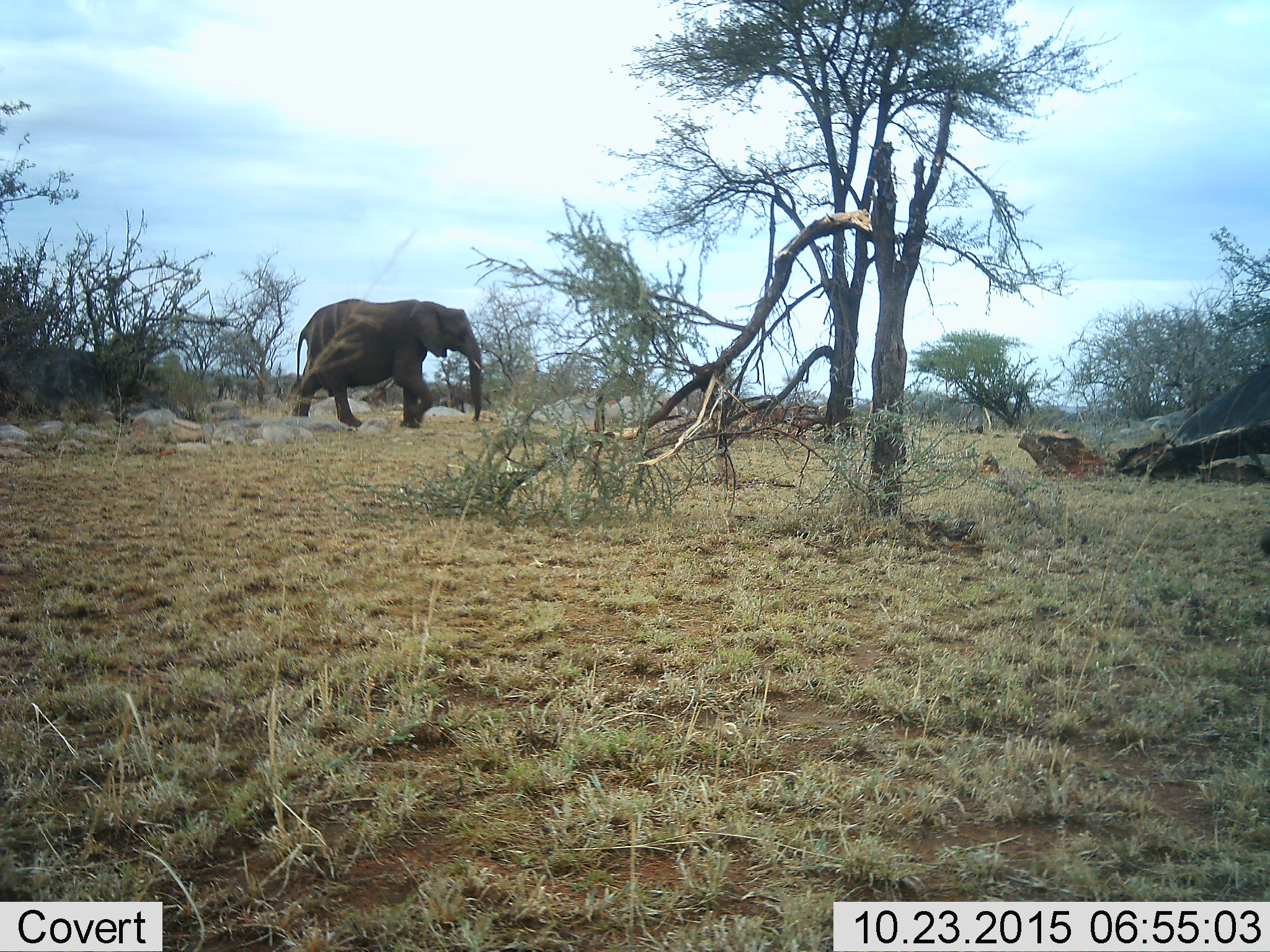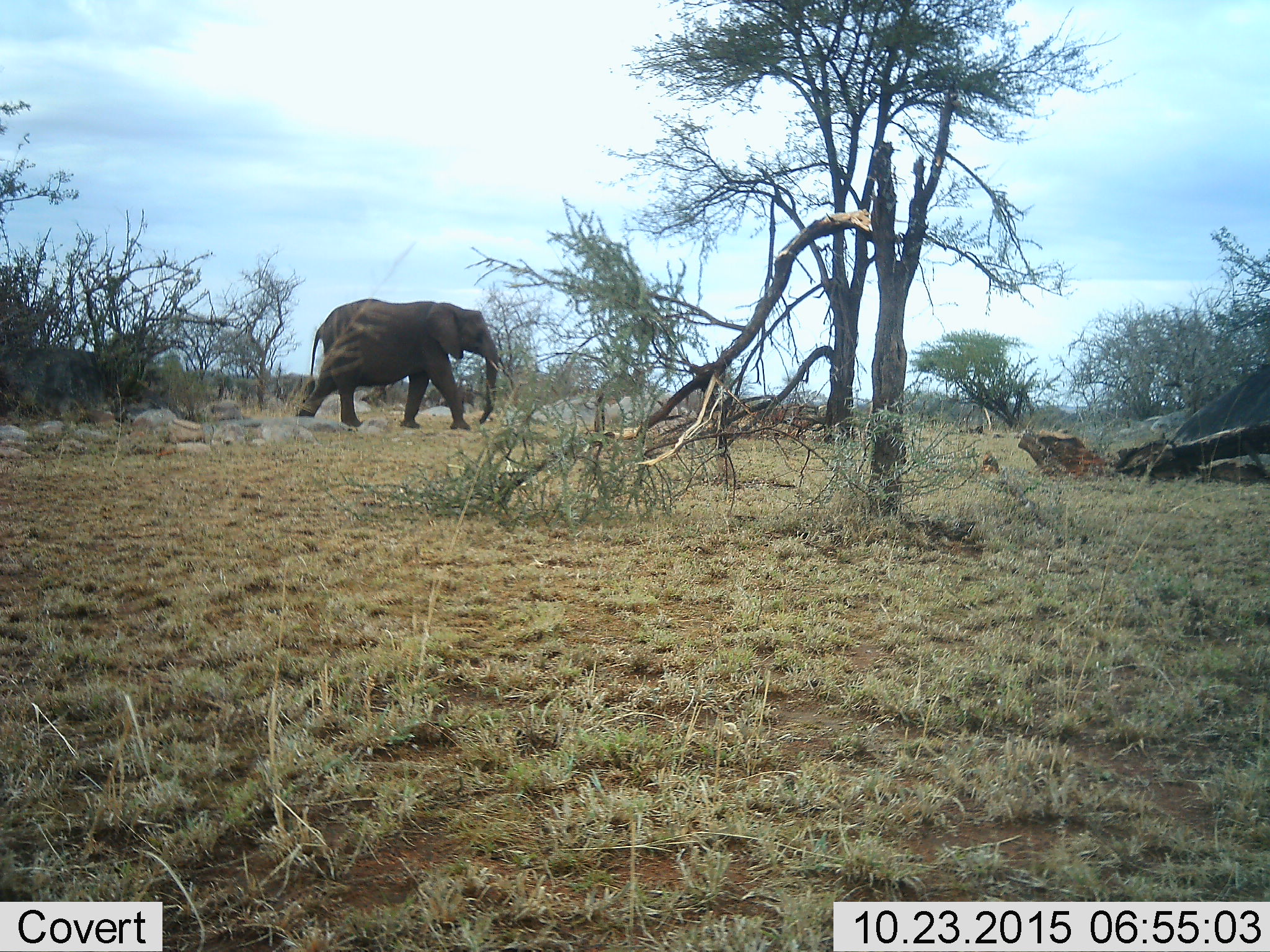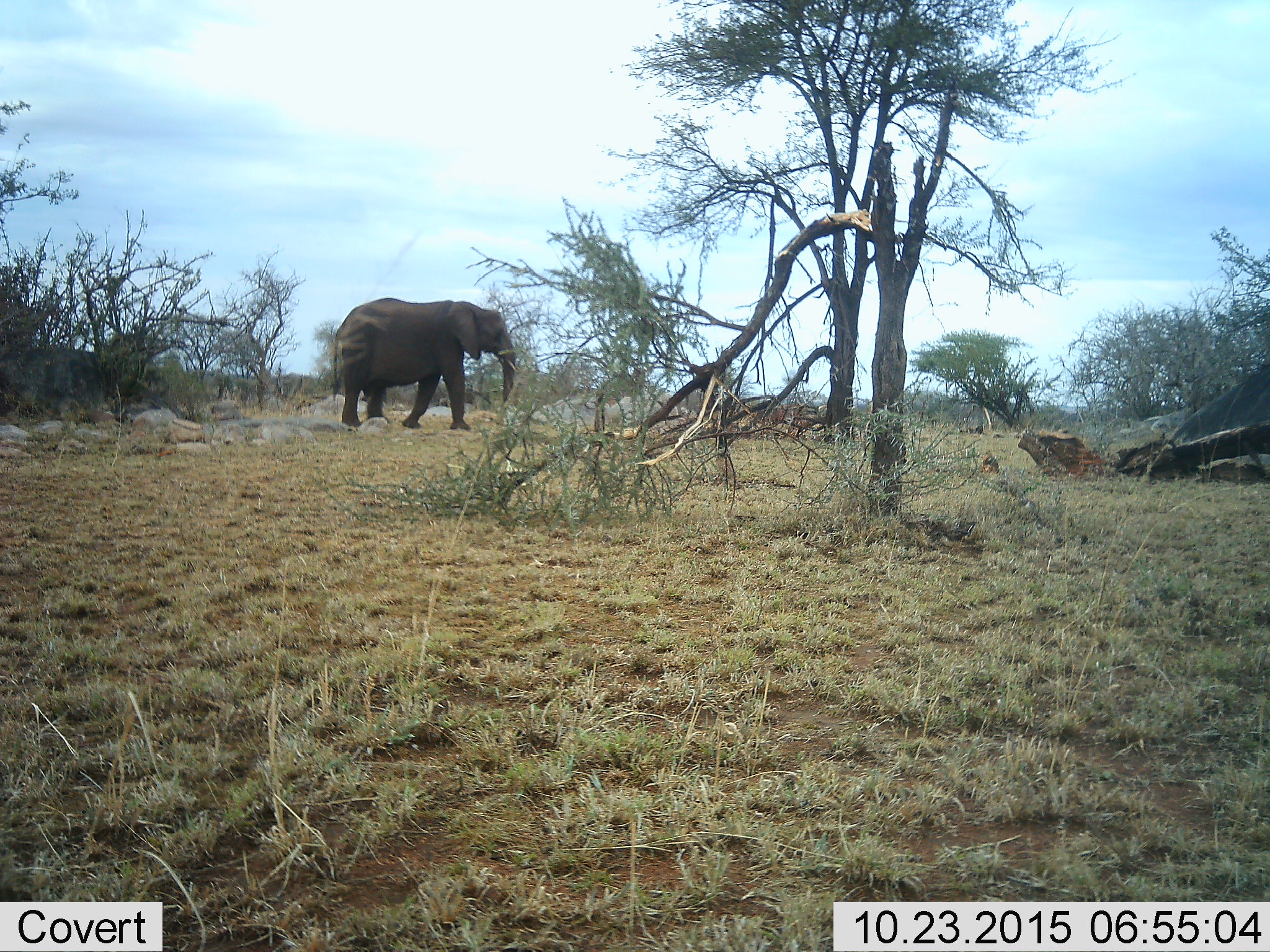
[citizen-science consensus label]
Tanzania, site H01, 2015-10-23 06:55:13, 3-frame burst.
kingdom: Animalia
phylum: Chordata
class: Mammalia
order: Proboscidea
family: Elephantidae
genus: Loxodonta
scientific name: Loxodonta africana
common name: african bush elephant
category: elephant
Elephant (african bush elephant) (Loxodonta africana), count 1. Behavior (volunteer vote fractions): standing 10%, resting 0%, moving 100%, interacting 0%. Young present (vote fraction): 0%. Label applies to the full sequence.